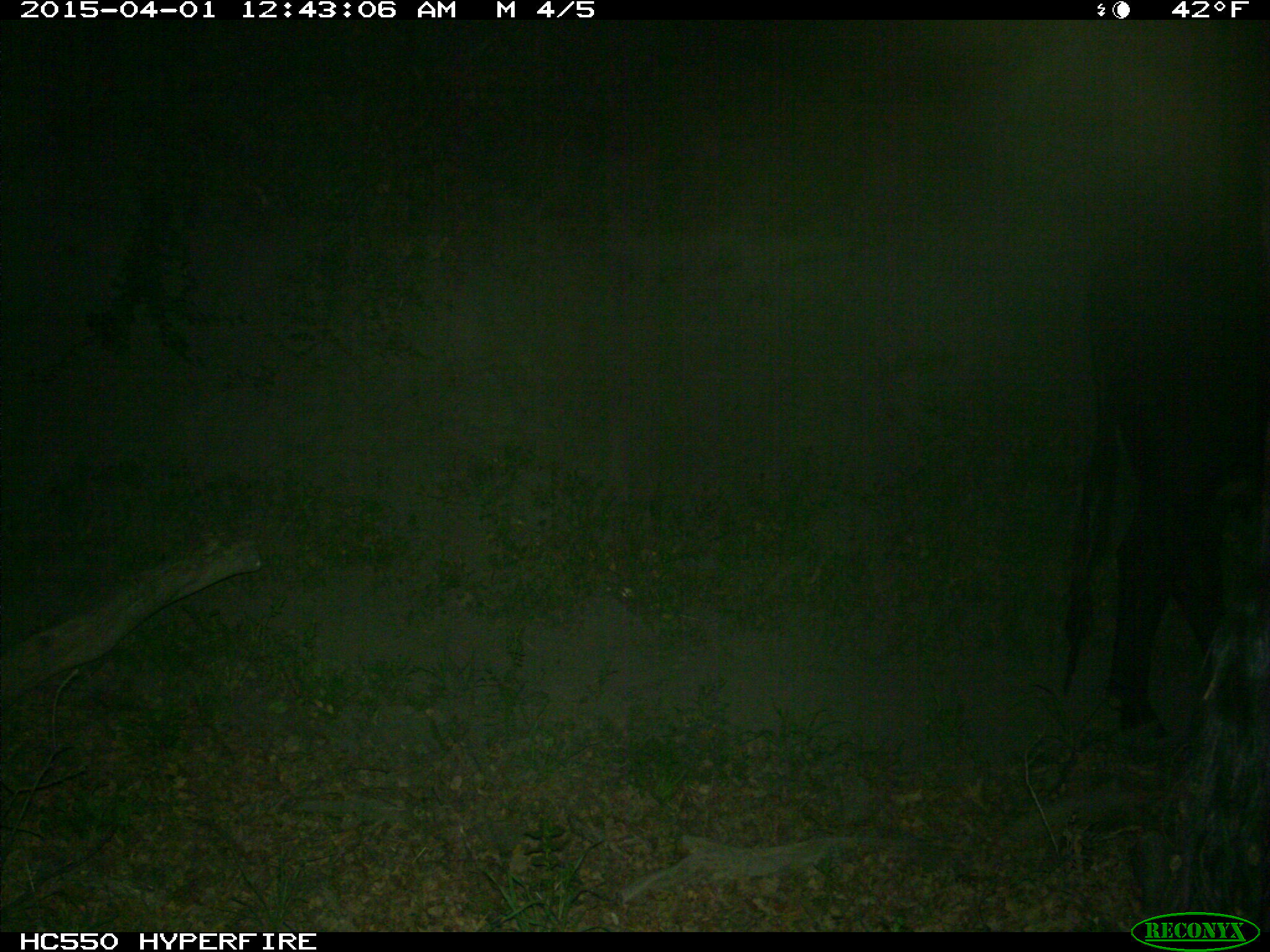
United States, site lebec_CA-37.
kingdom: Animalia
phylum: Chordata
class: Mammalia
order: Artiodactyla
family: Bovidae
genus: Bos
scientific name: Bos taurus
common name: domestic cow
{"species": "Bos taurus (domestic cow)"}